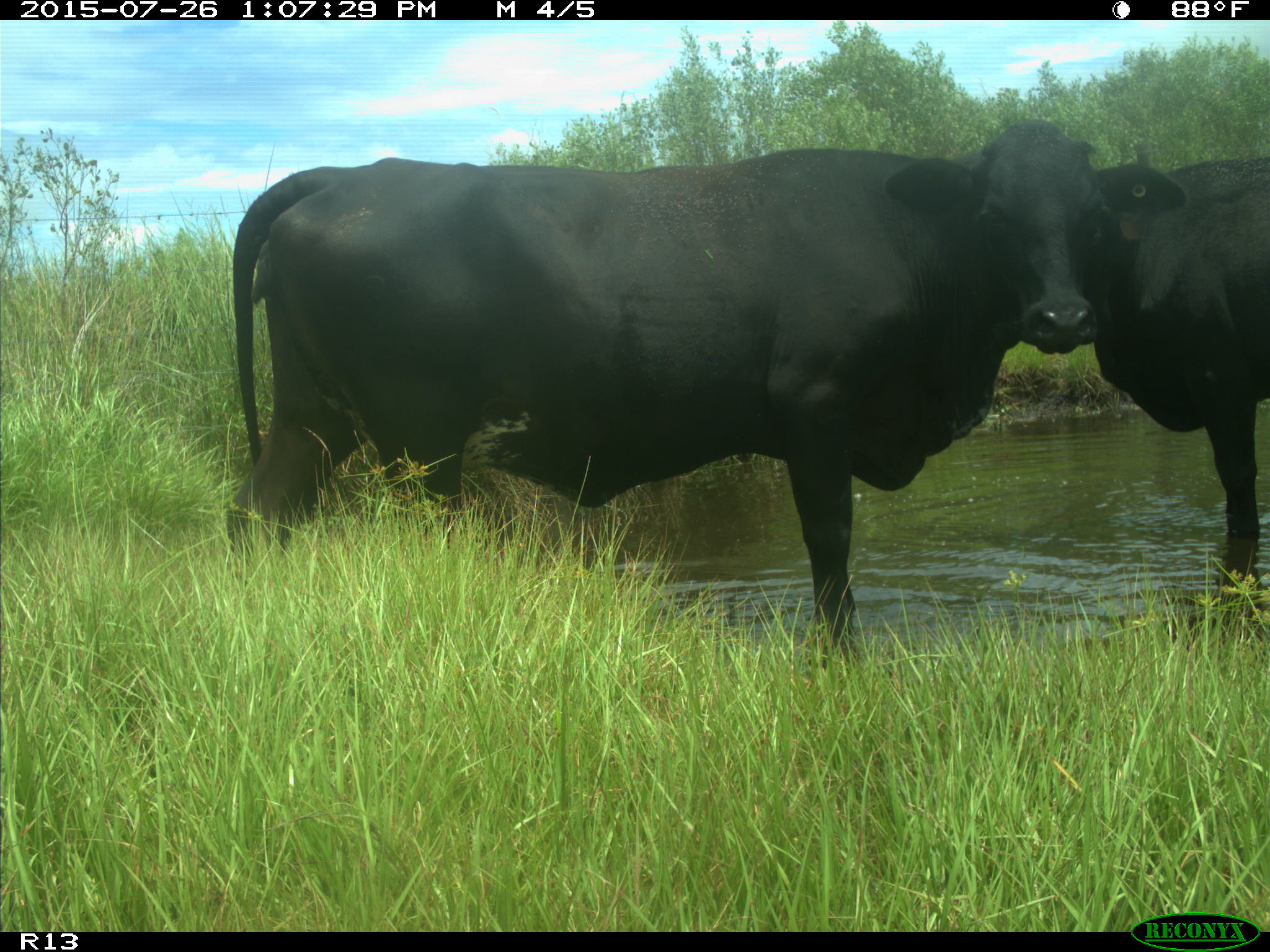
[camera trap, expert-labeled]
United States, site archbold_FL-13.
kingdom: Animalia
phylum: Chordata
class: Mammalia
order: Artiodactyla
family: Bovidae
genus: Bos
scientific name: Bos taurus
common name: domestic cow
Bos taurus (domestic cow).